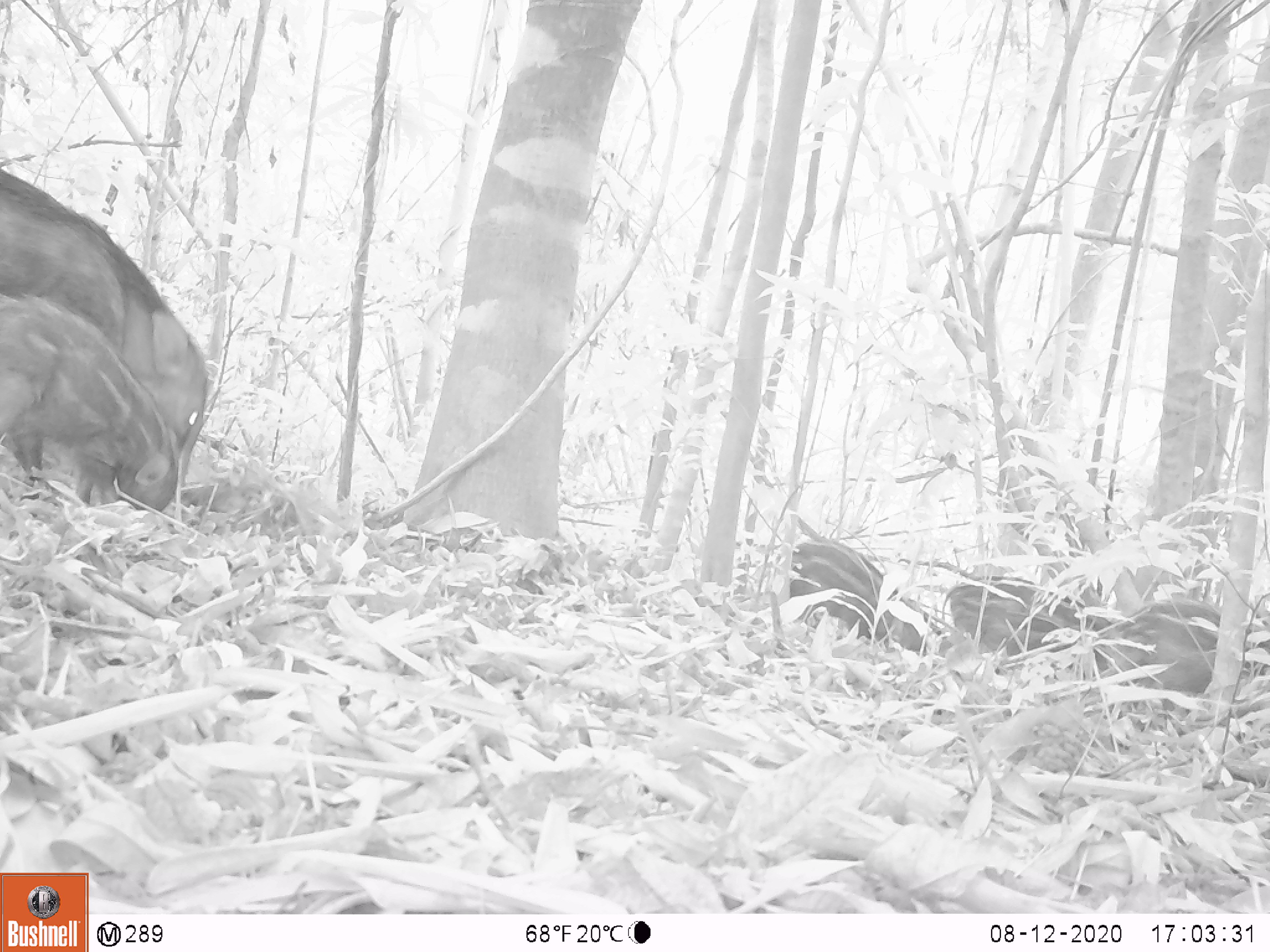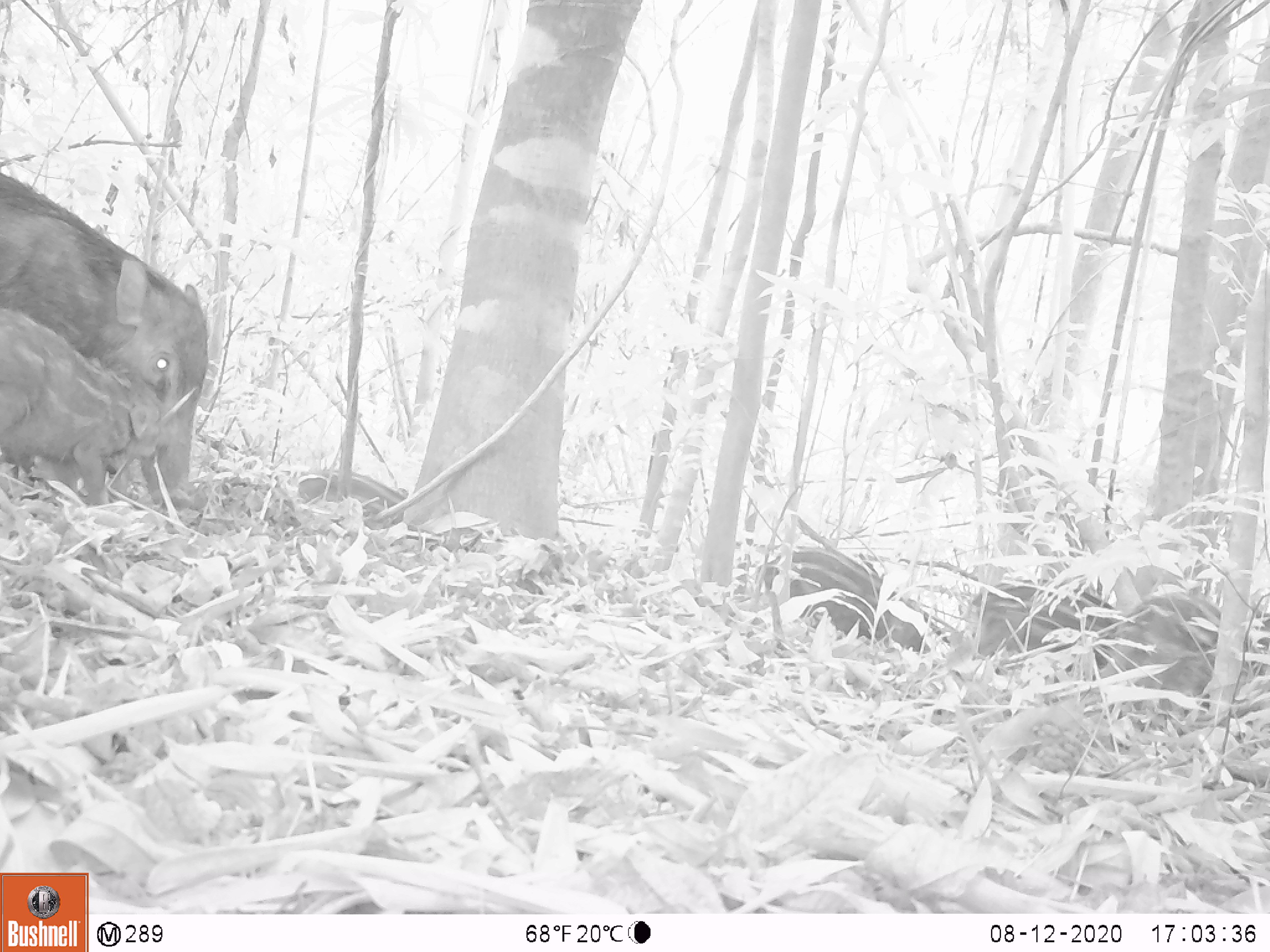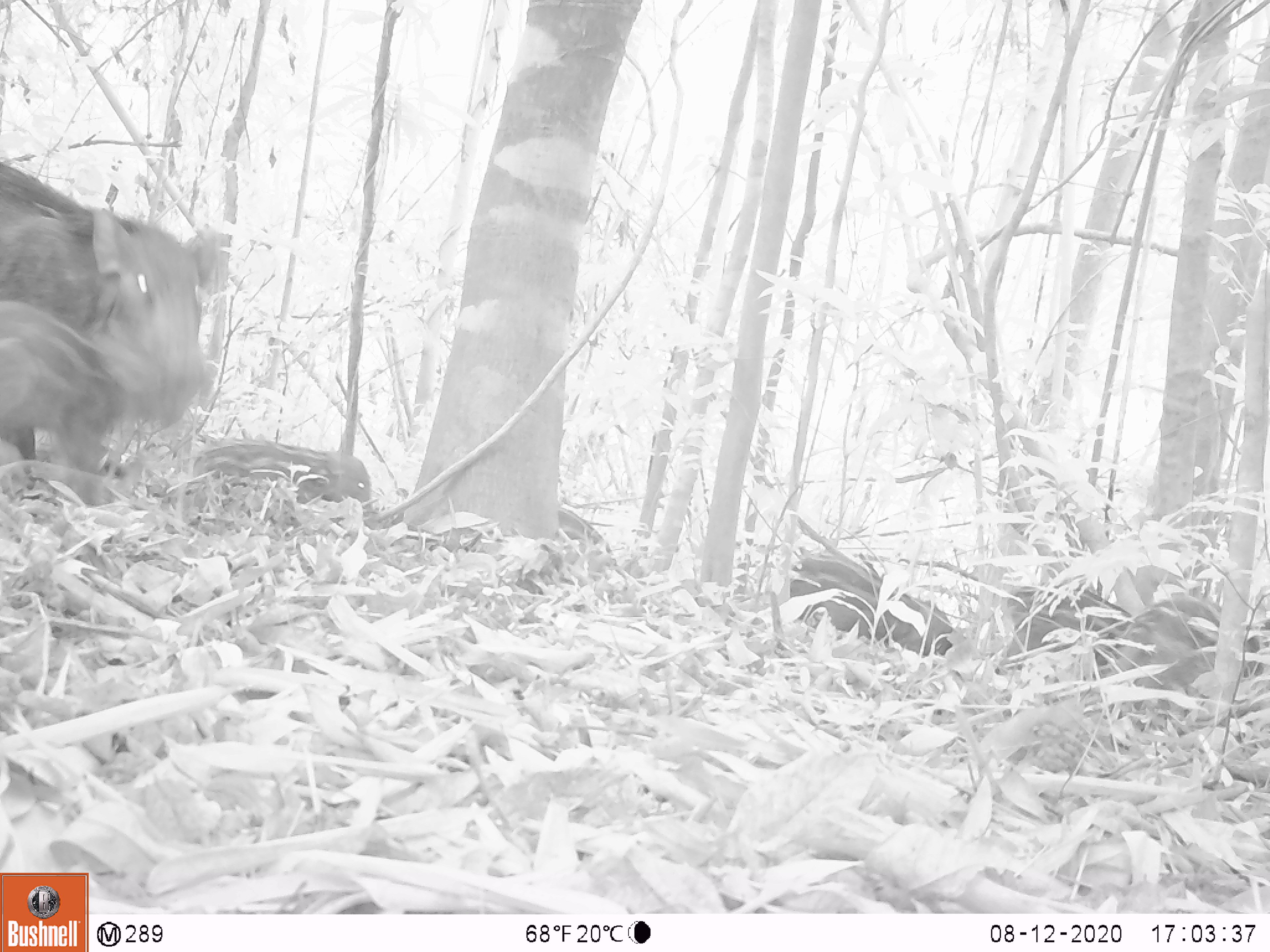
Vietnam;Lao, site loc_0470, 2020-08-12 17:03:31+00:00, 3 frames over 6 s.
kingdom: Animalia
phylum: Chordata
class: Mammalia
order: Artiodactyla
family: Suidae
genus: Sus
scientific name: Sus scrofa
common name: eurasian wild pig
Eurasian wild pig (Sus scrofa). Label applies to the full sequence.